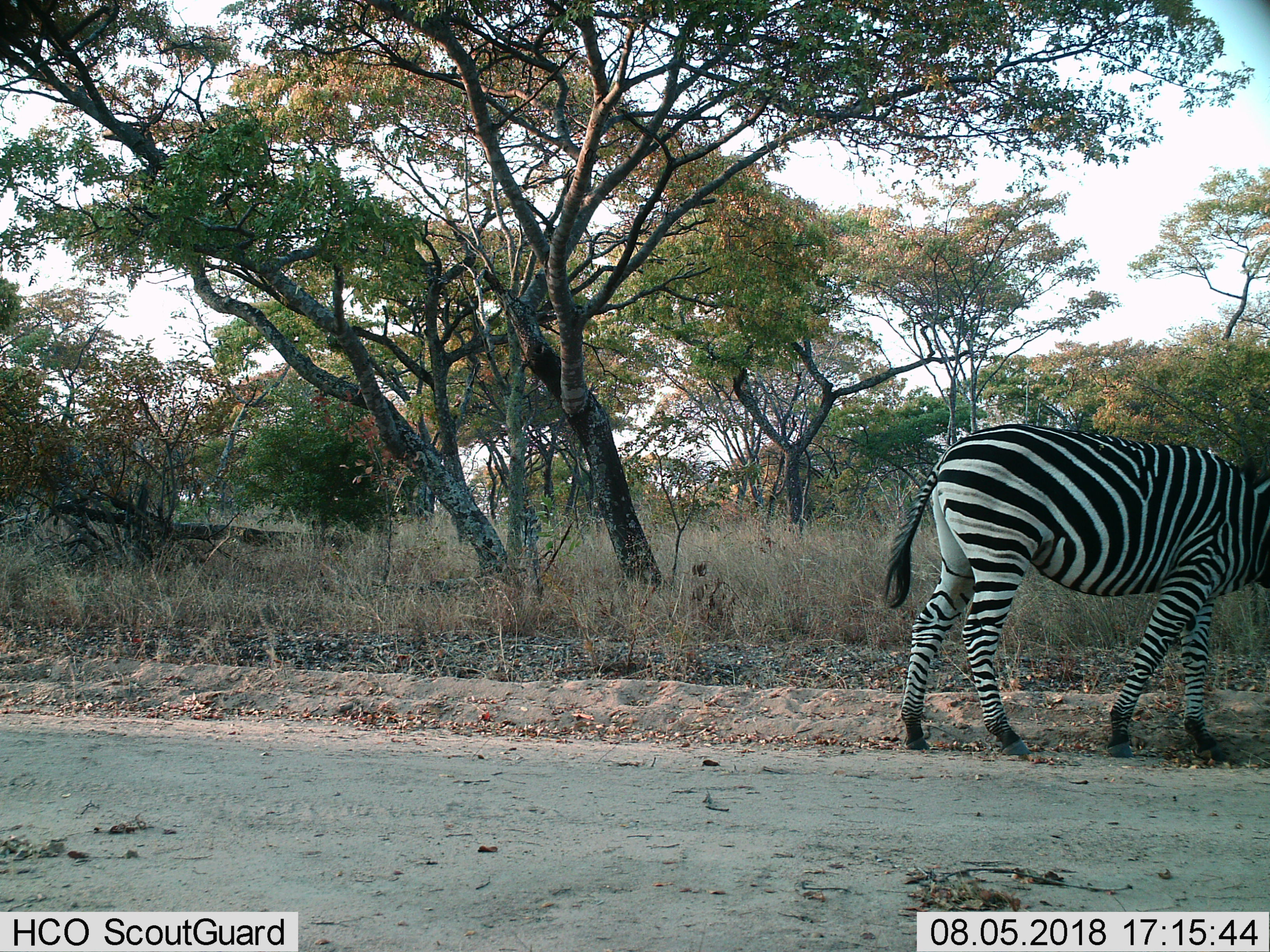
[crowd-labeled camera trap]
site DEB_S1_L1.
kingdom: Animalia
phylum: Chordata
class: Mammalia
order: Perissodactyla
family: Equidae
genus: Equus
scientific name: Equus quagga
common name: plains zebra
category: zebraplains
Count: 1.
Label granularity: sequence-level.